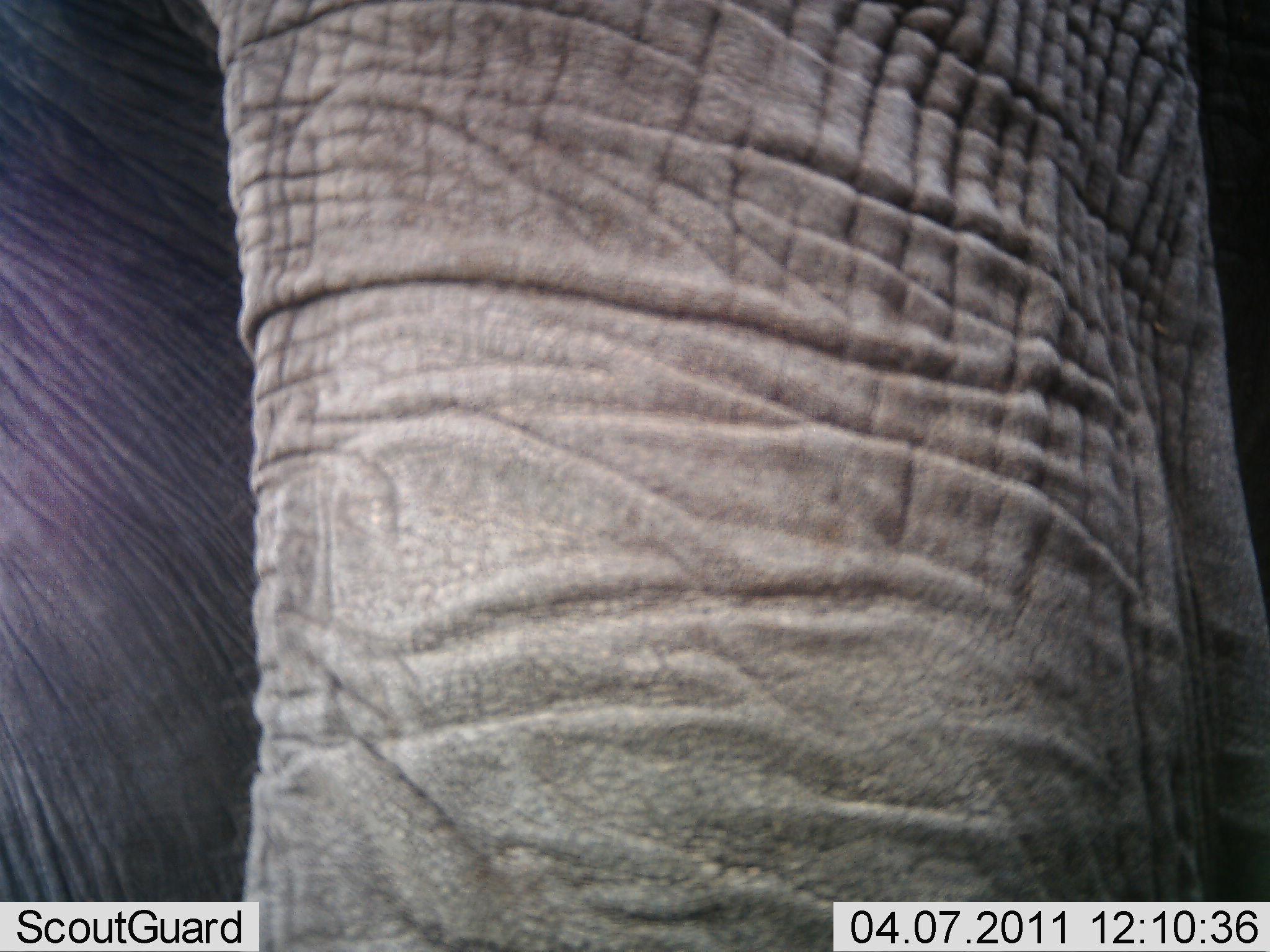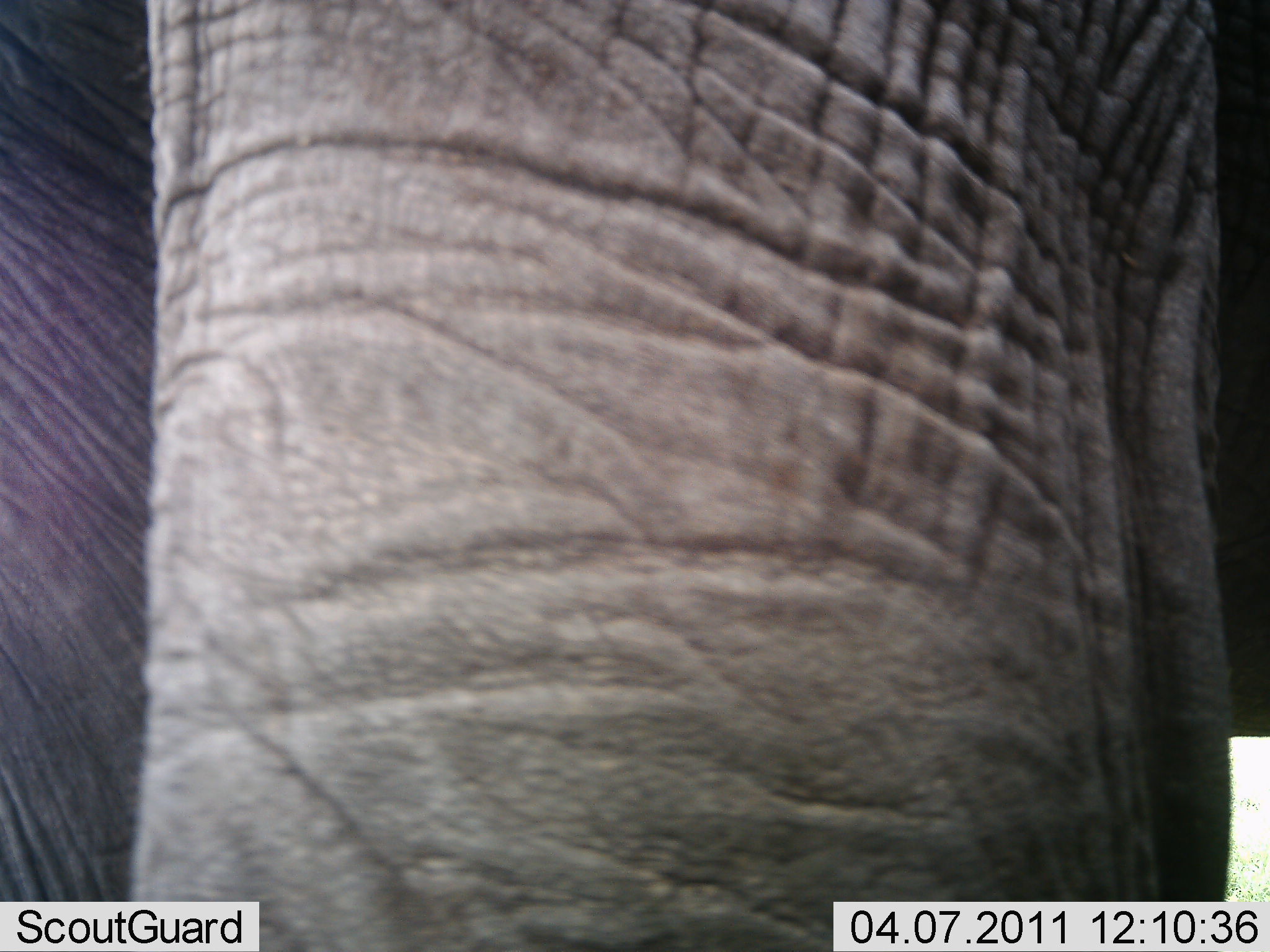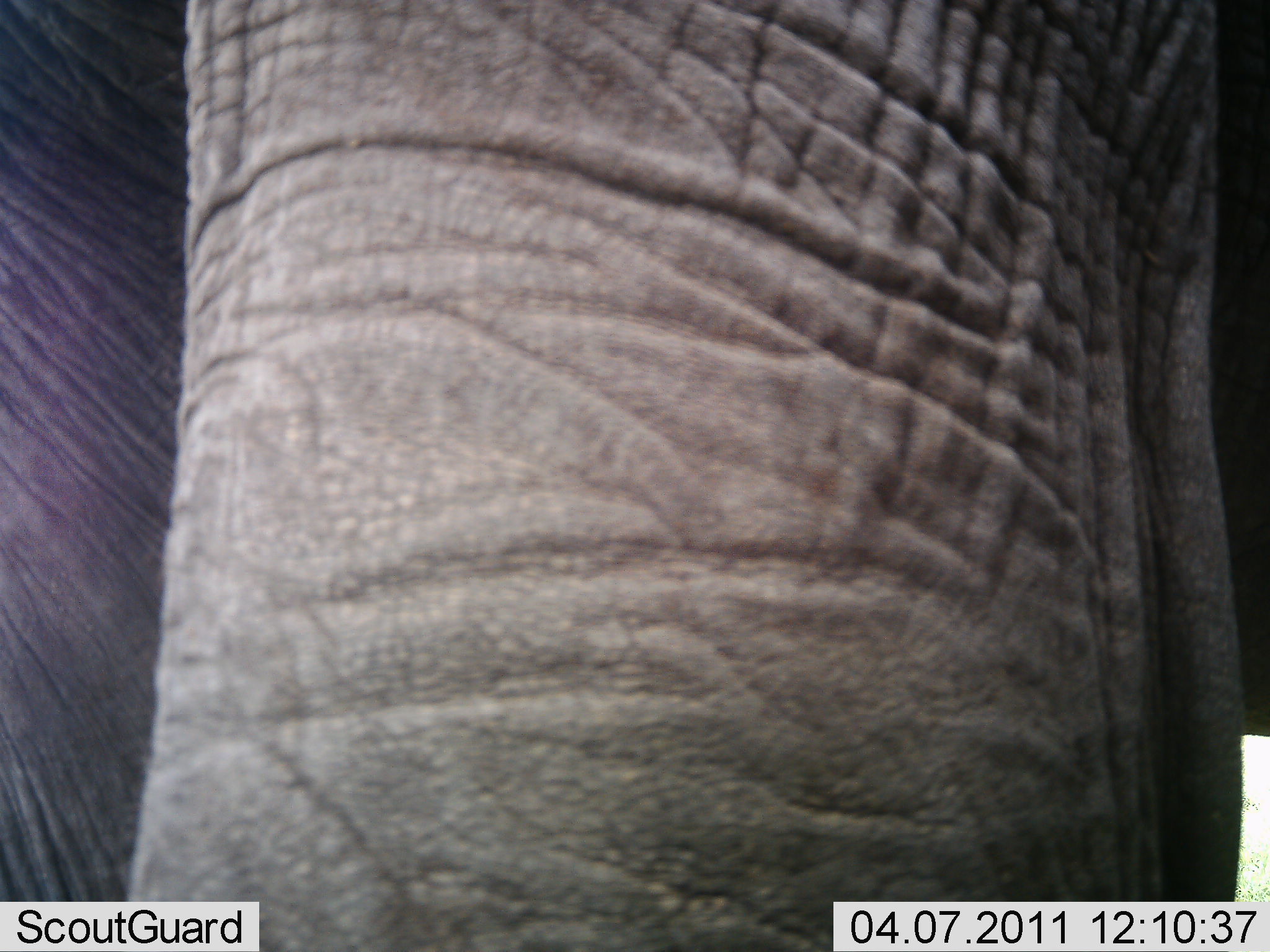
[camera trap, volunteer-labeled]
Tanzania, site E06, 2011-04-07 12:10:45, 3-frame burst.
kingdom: Animalia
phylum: Chordata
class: Mammalia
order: Proboscidea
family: Elephantidae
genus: Loxodonta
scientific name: Loxodonta africana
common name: african bush elephant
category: elephant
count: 1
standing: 82%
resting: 0%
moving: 18%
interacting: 0%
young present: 0%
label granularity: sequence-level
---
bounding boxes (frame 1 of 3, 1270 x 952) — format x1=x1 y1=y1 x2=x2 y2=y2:
animal: x1=1 y1=0 x2=1270 y2=951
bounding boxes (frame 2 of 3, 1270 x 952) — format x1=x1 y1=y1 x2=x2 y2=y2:
animal: x1=1 y1=10 x2=1270 y2=952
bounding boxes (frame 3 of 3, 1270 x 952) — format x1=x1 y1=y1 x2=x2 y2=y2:
animal: x1=3 y1=14 x2=1268 y2=952